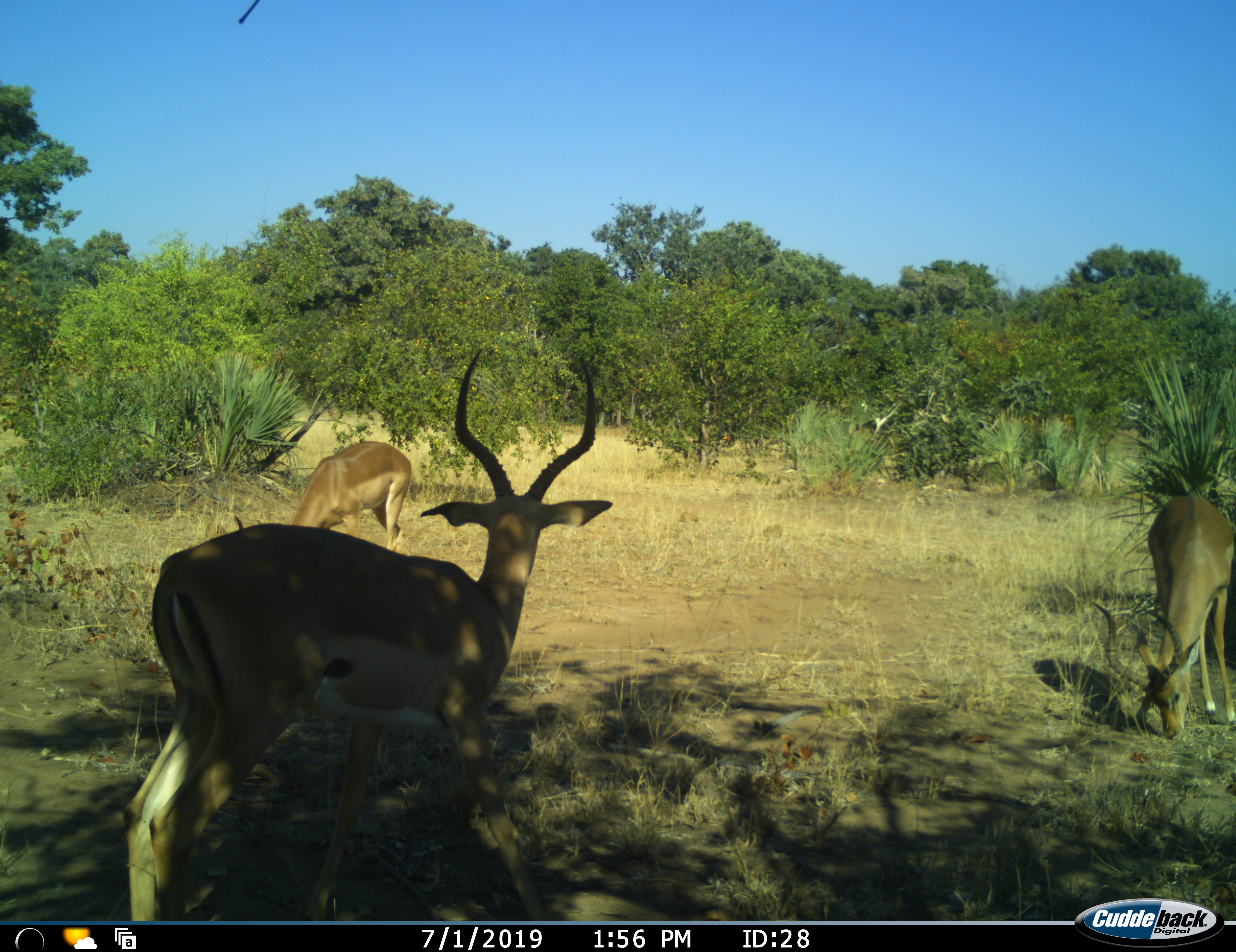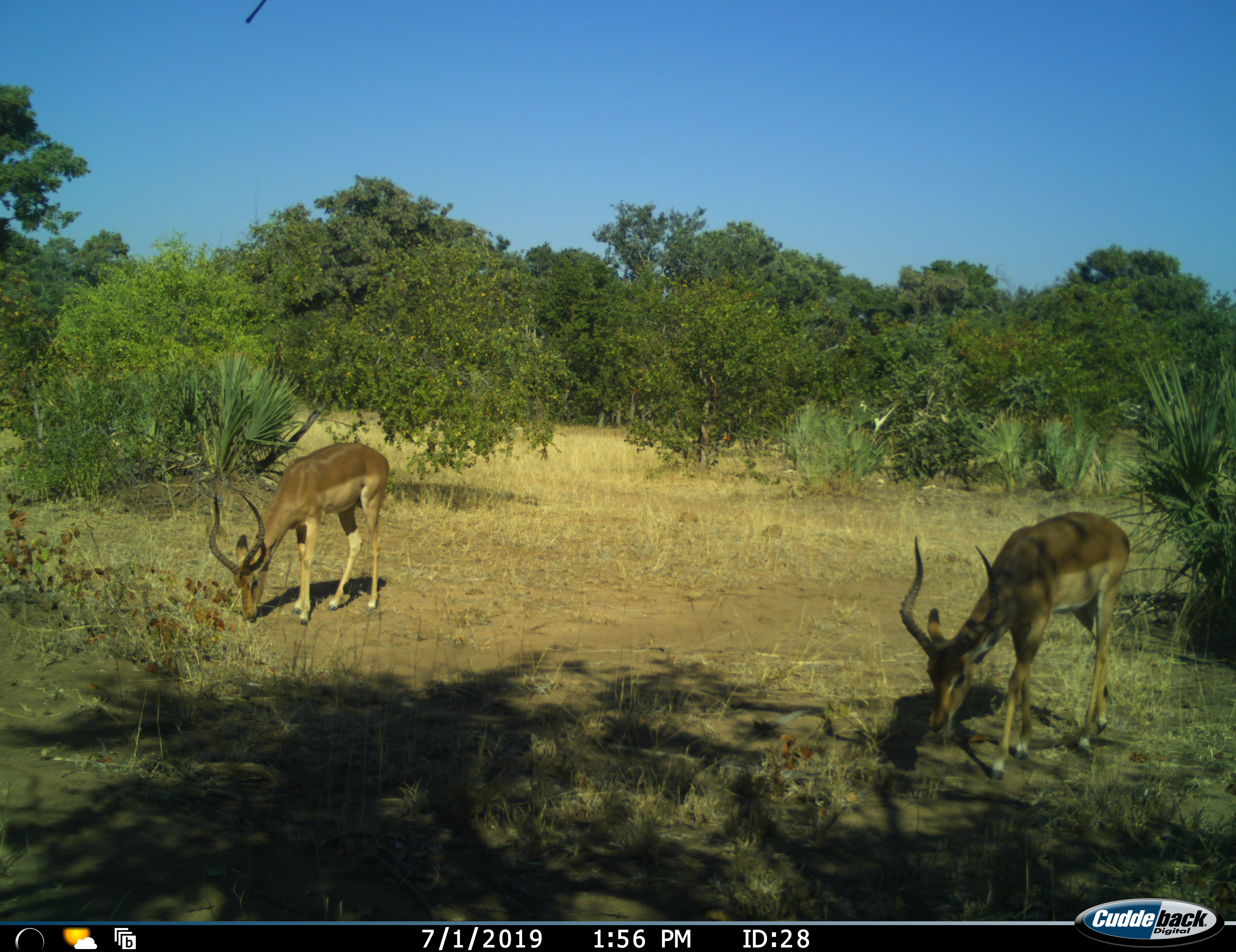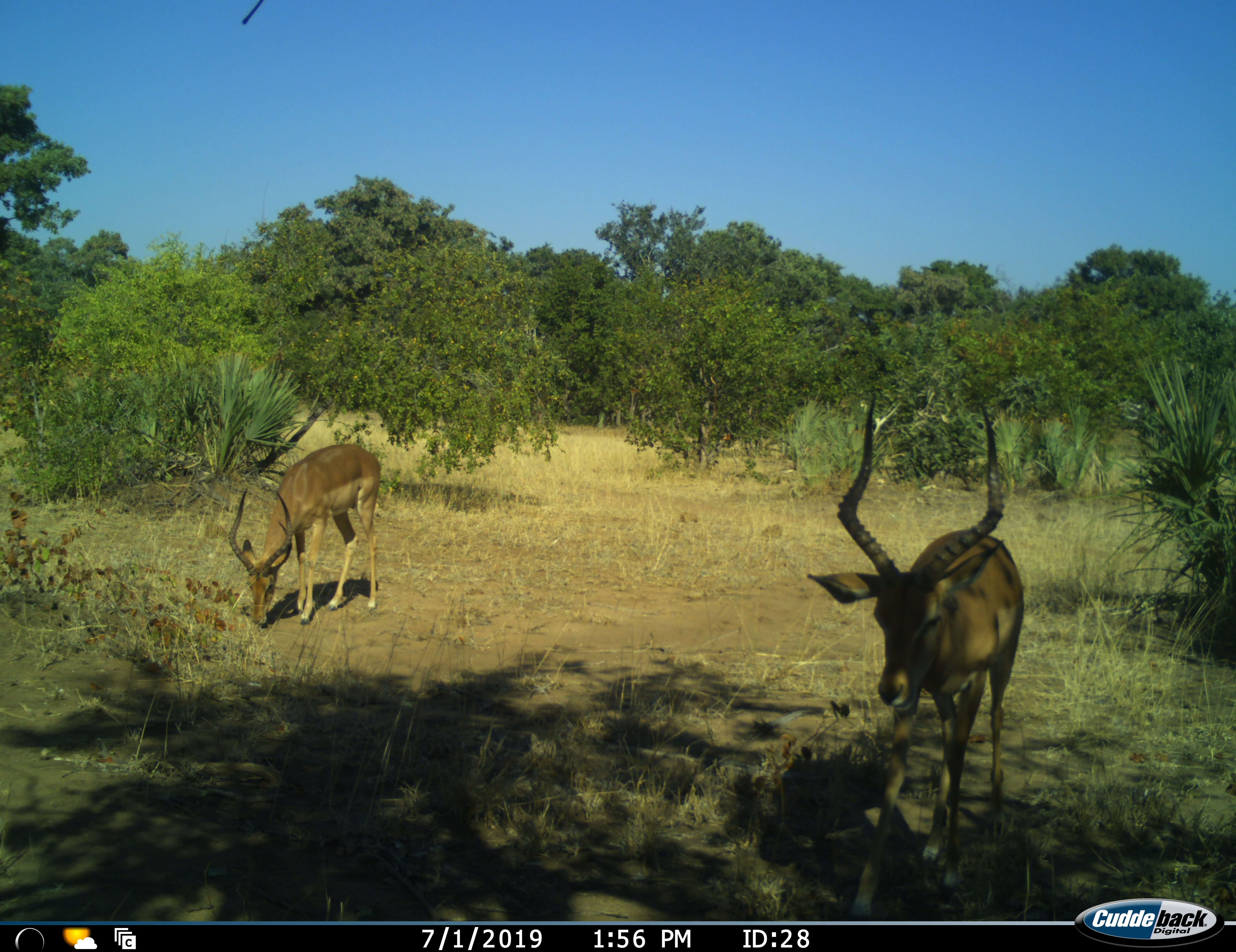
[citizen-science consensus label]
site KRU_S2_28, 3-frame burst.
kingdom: Animalia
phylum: Chordata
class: Mammalia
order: Artiodactyla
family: Bovidae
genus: Aepyceros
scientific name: Aepyceros melampus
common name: impala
Impala (Aepyceros melampus), count 3. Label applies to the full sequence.